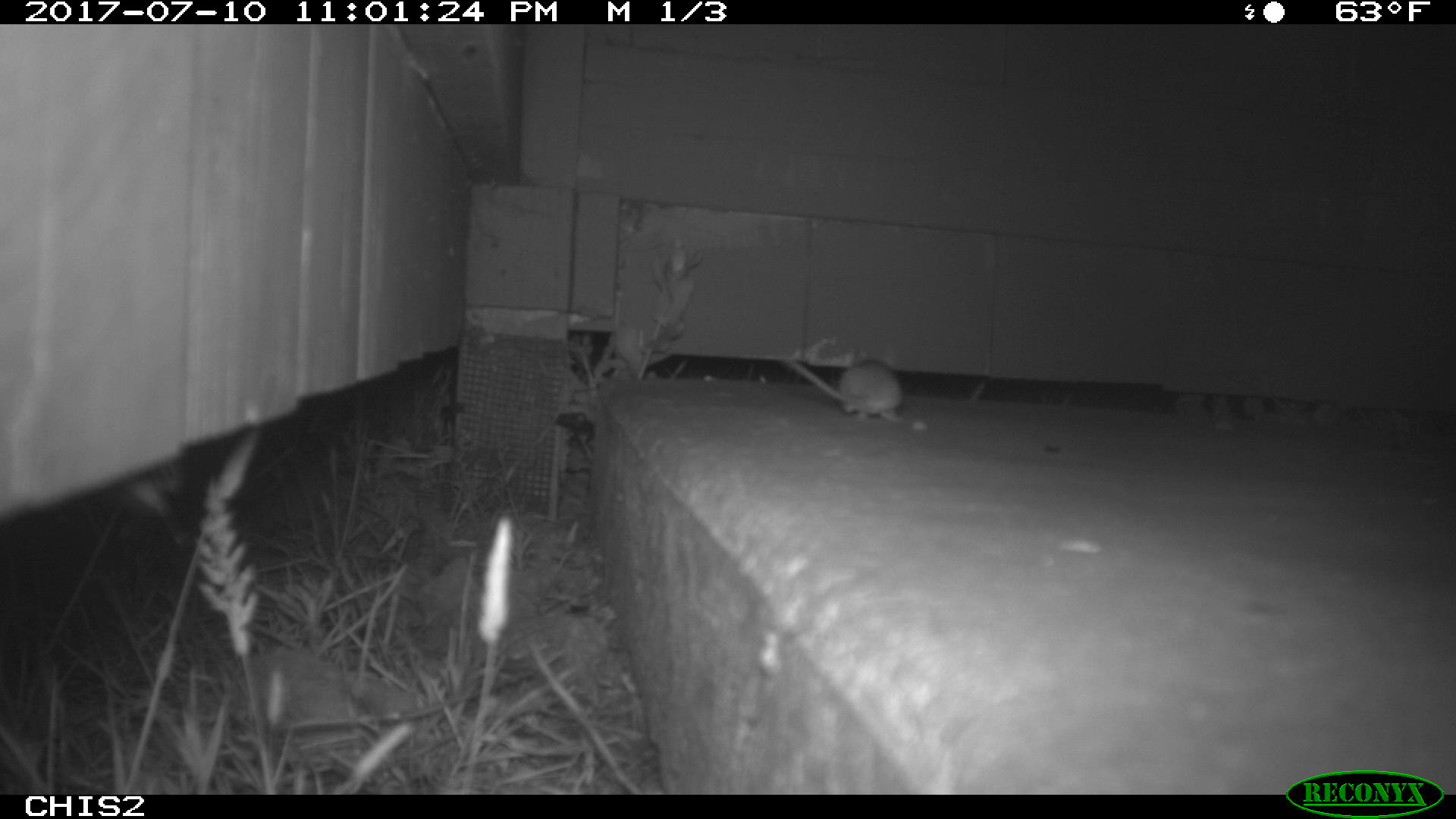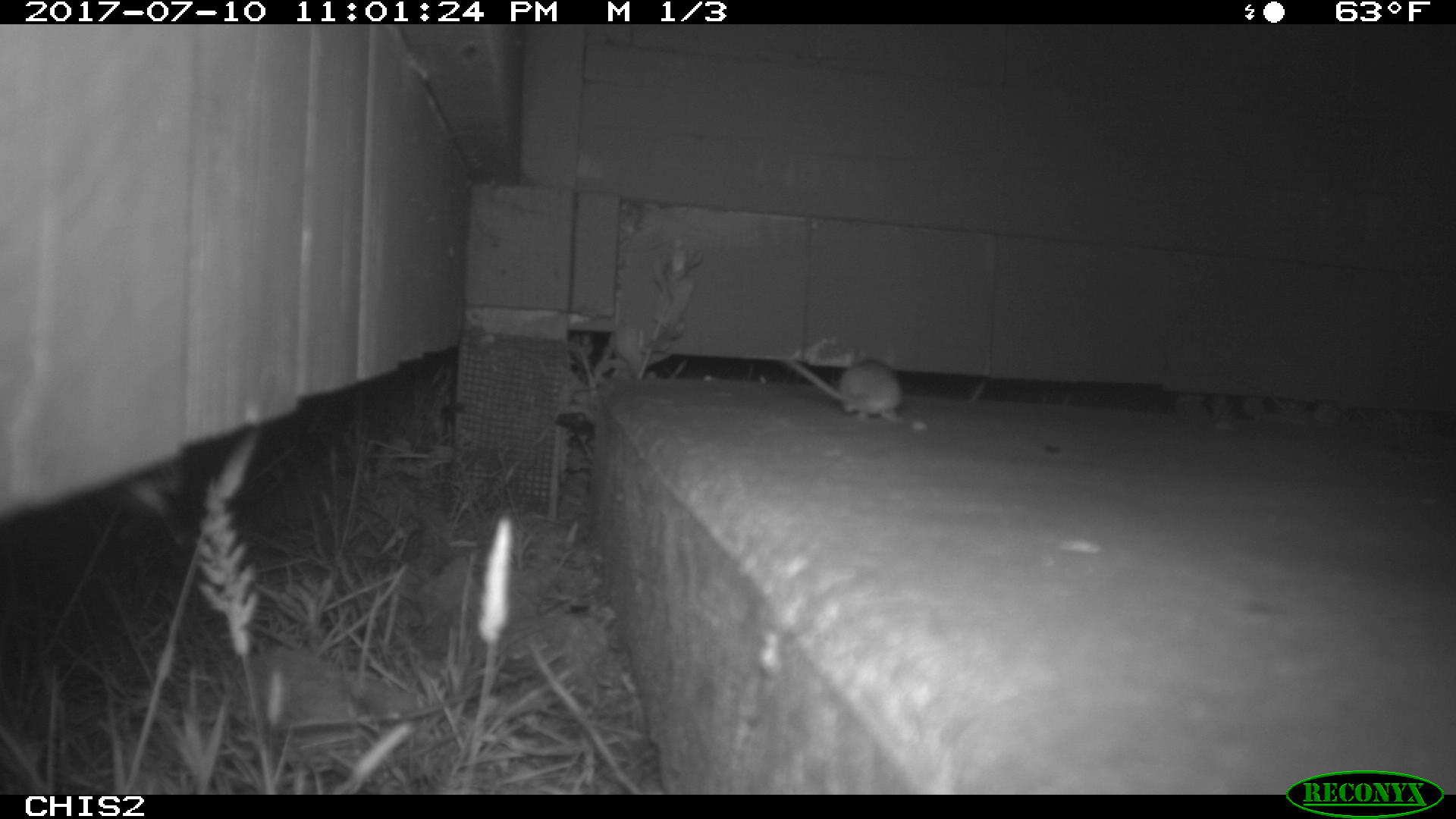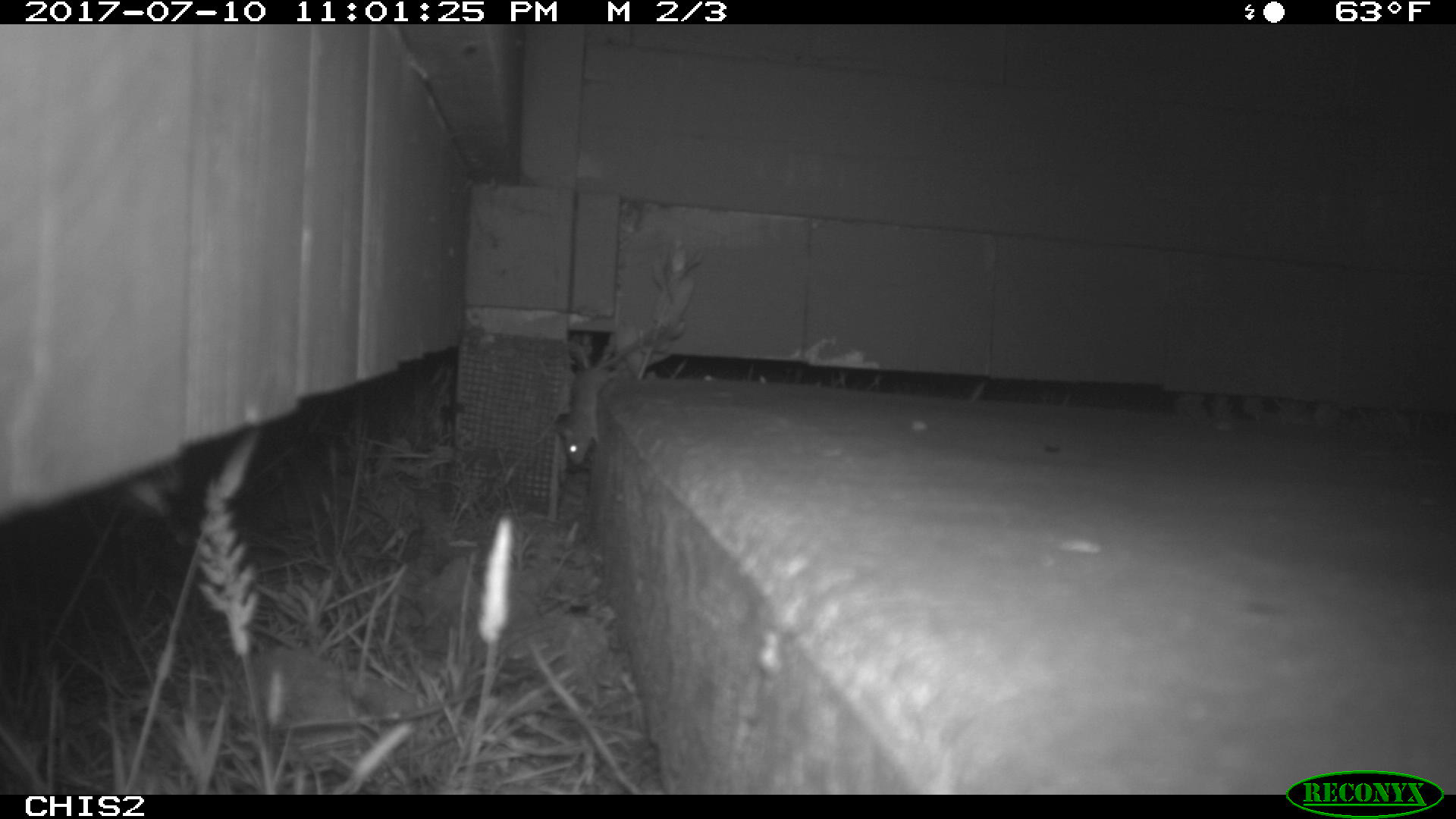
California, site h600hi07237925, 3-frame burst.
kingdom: Animalia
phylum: Chordata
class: Mammalia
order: Rodentia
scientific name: Rodentia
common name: rodent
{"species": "rodent (Rodentia)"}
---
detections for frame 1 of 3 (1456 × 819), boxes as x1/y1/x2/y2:
rodent: 788/353/902/421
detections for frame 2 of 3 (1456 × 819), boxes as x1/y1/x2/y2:
rodent: 782/356/902/422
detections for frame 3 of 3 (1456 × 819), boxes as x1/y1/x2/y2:
rodent: 554/366/619/466